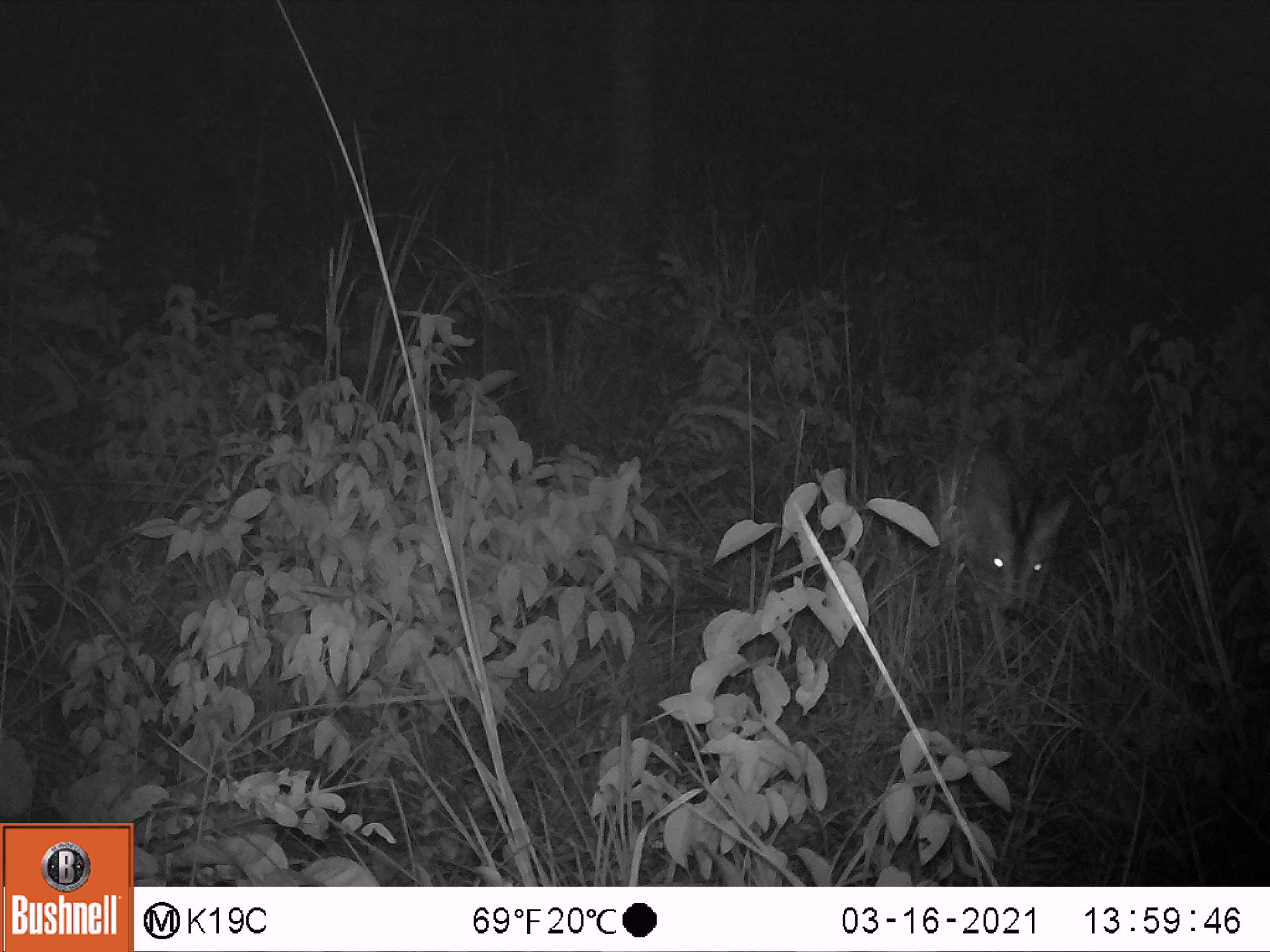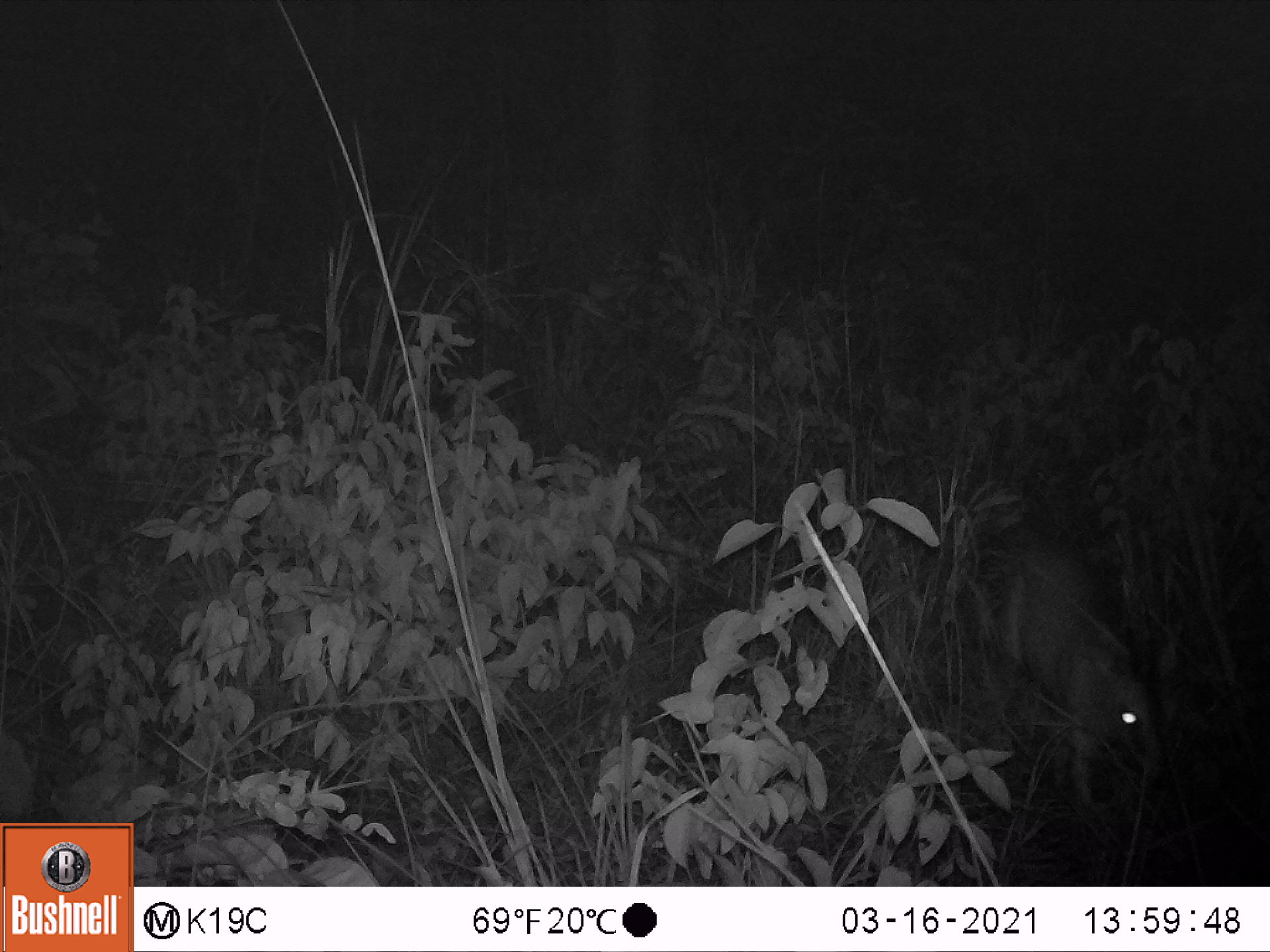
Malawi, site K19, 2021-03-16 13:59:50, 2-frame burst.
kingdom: Animalia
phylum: Chordata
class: Mammalia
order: Artiodactyla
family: Bovidae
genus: Sylvicapra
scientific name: Sylvicapra grimmia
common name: common duiker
Common duiker (Sylvicapra grimmia), count 1.